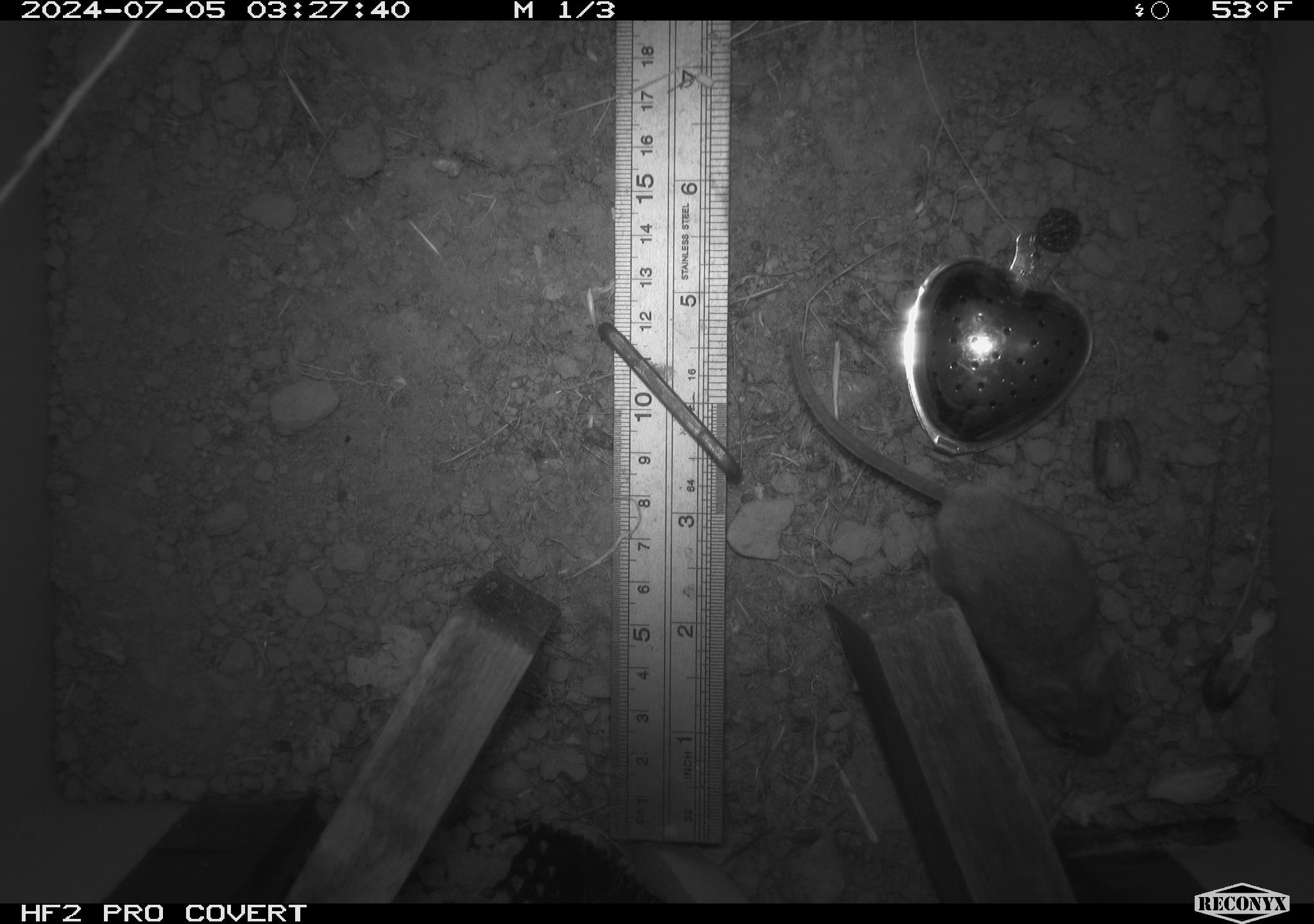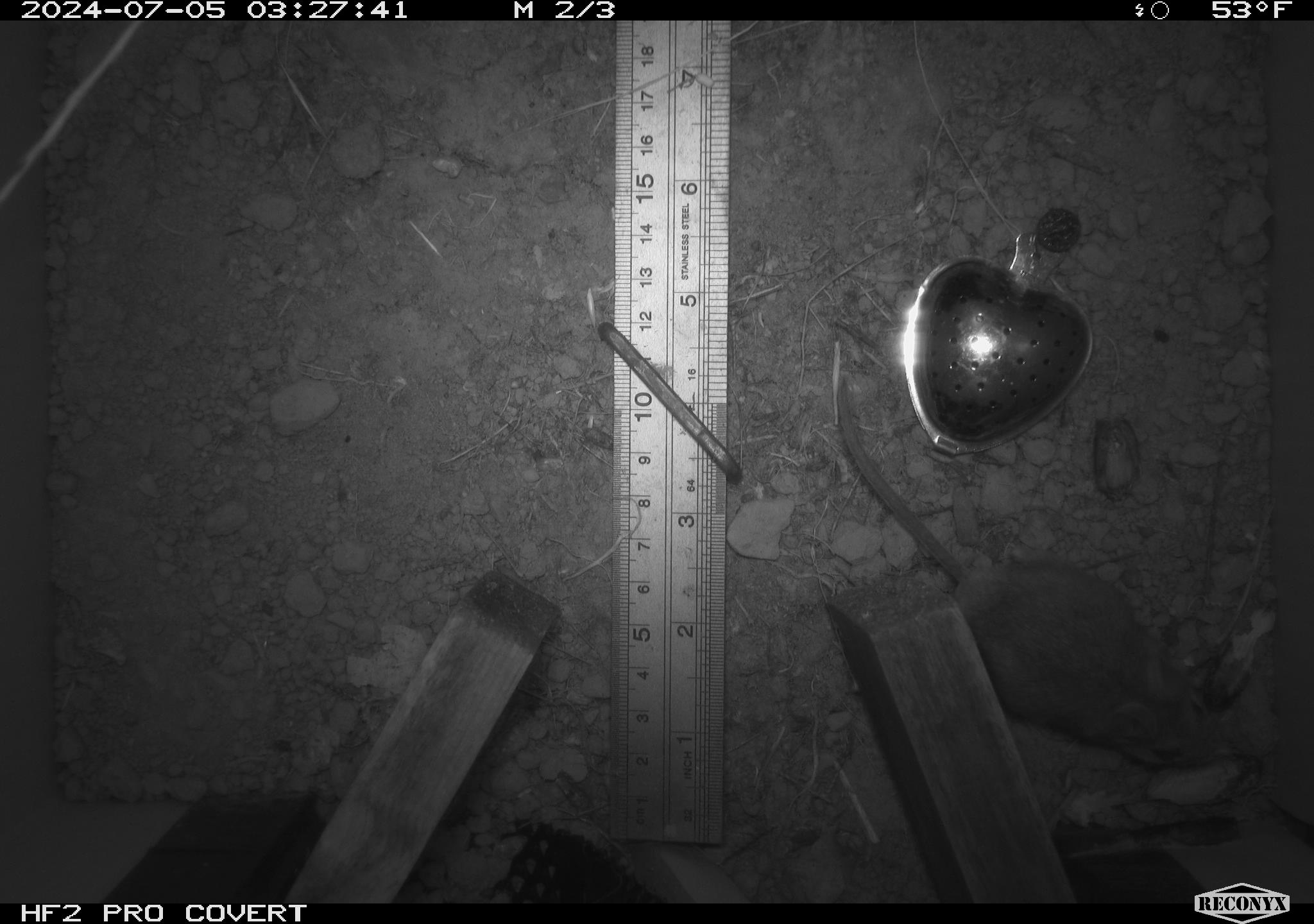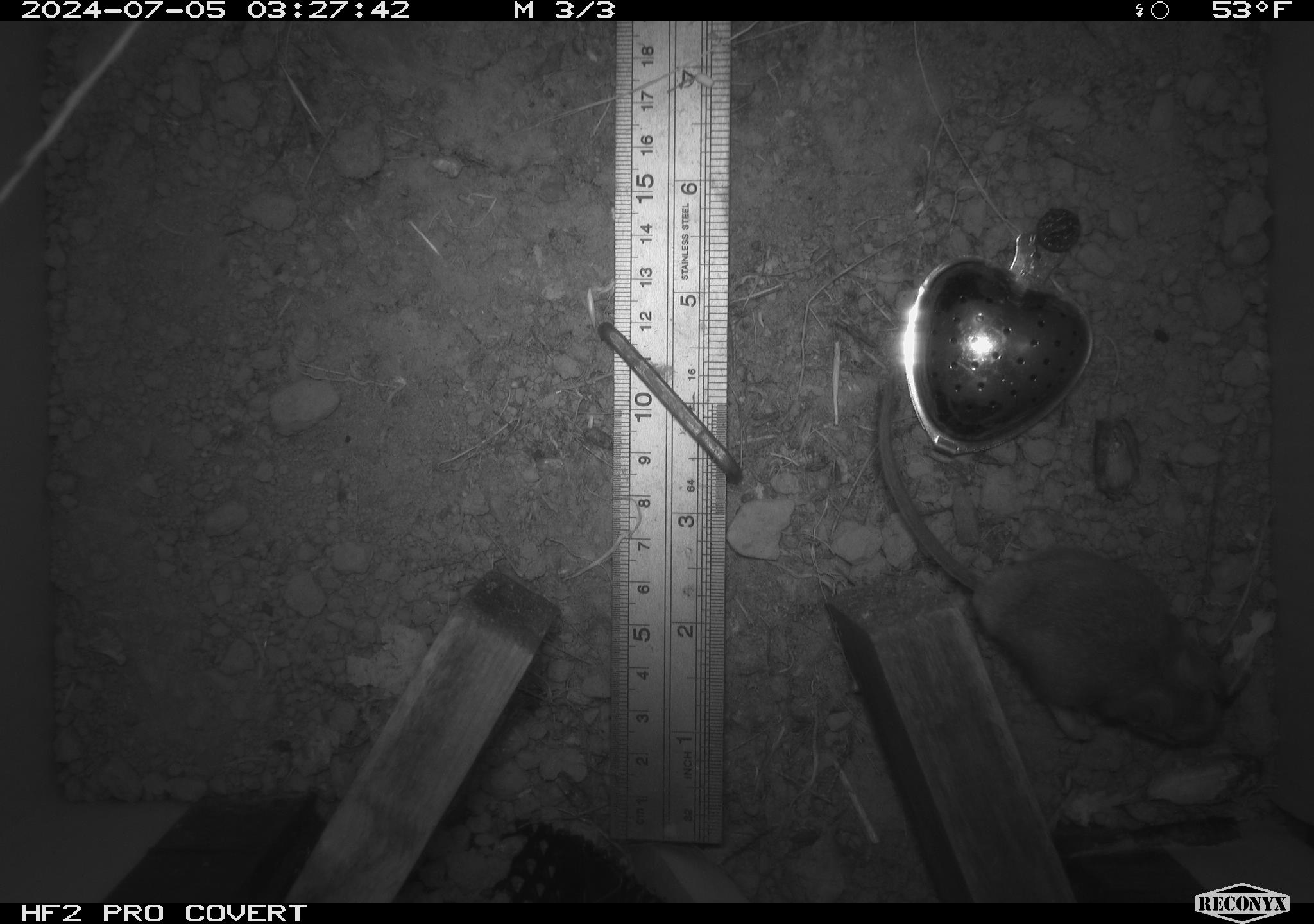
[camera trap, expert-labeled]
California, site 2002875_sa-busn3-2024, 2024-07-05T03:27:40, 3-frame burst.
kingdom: Animalia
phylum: Chordata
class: Mammalia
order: Rodentia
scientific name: Rodentia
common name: mouse species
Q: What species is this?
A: Mouse species (Rodentia).